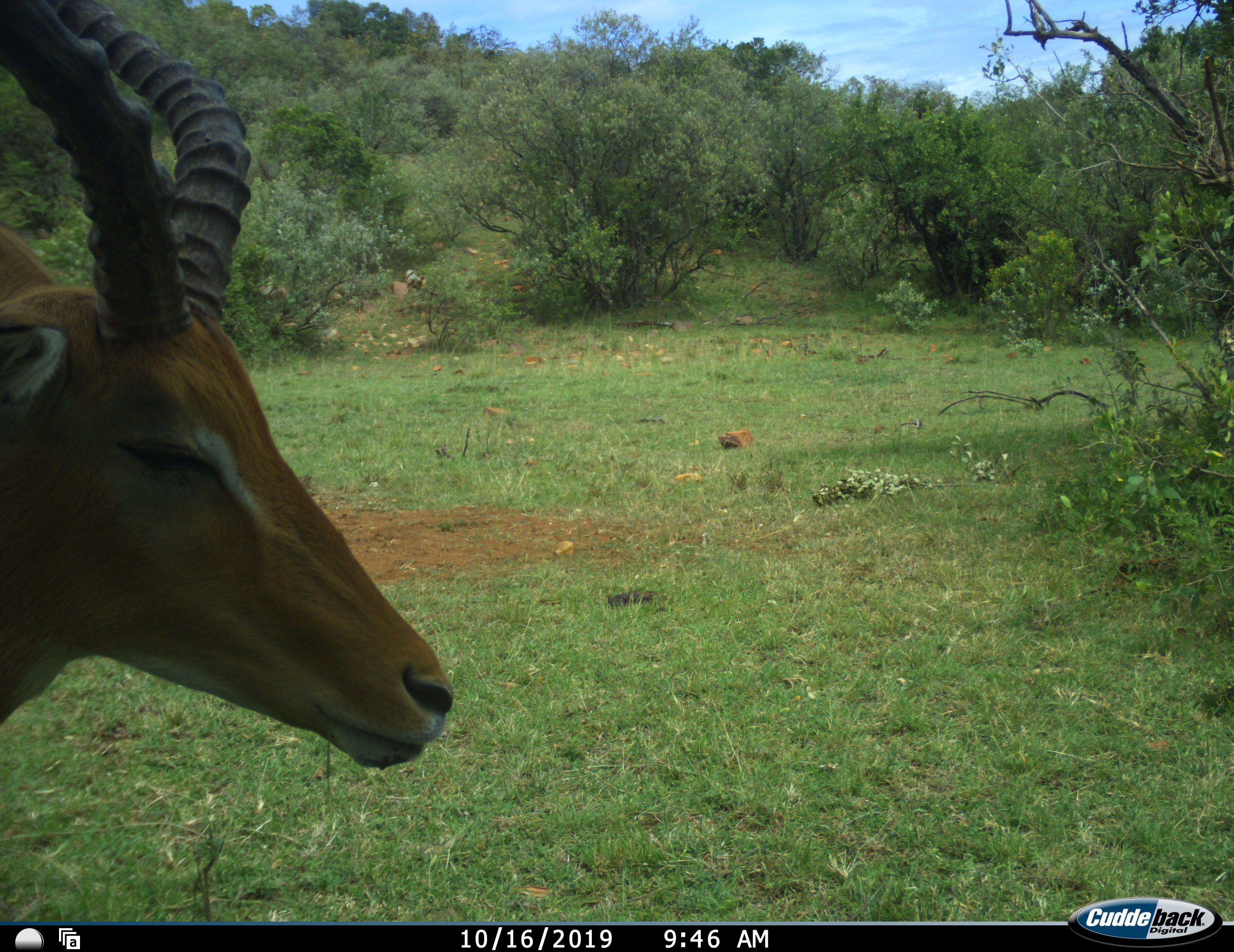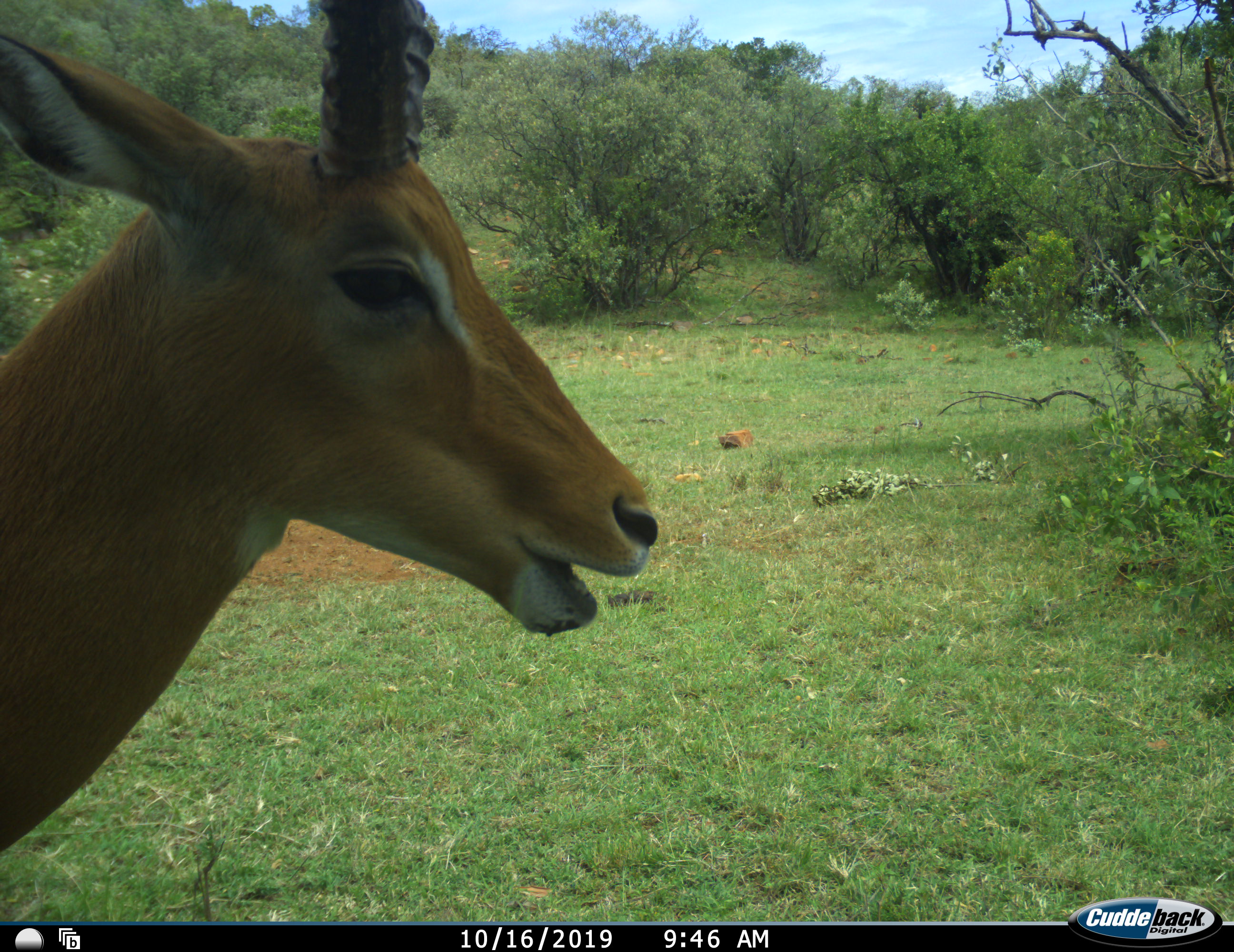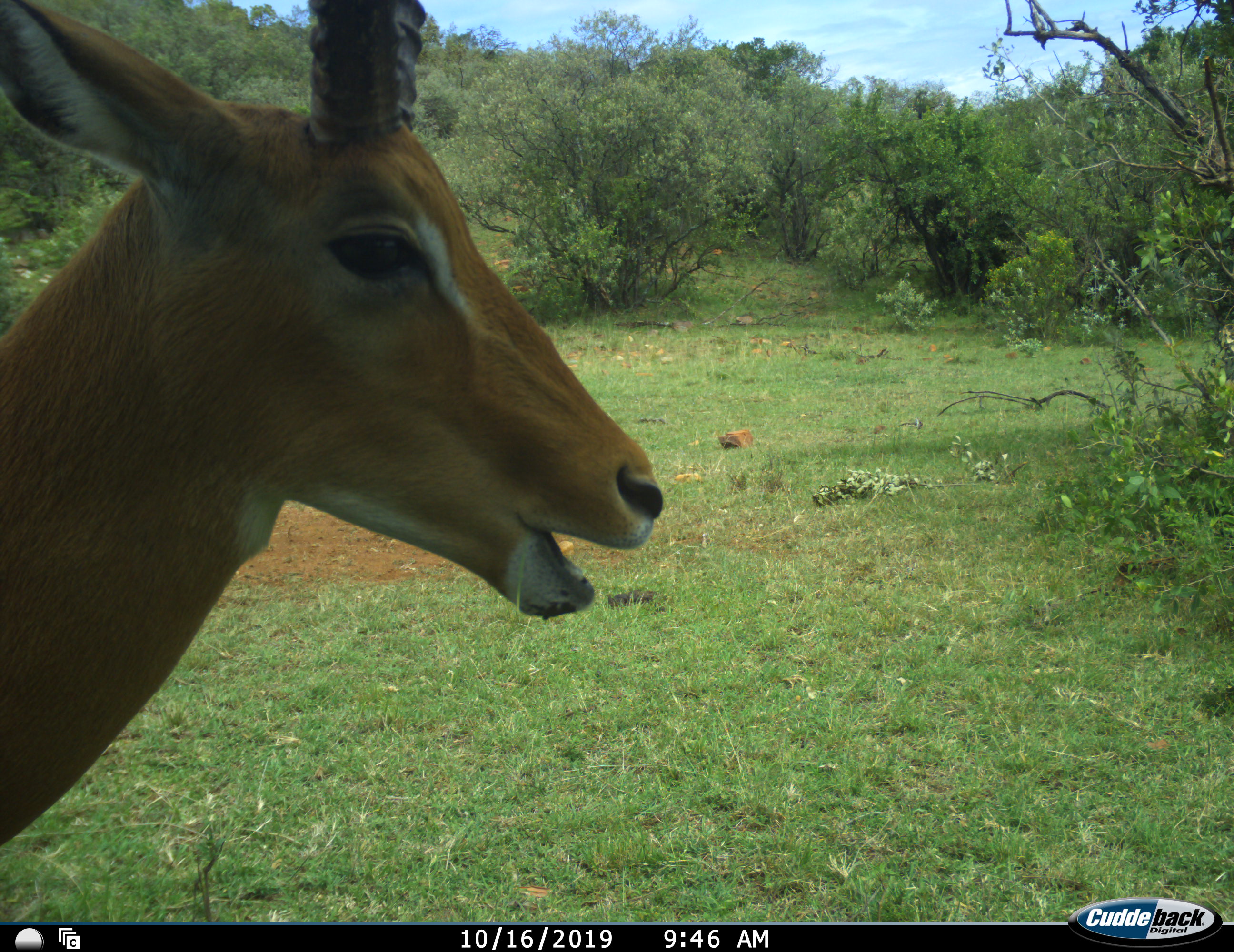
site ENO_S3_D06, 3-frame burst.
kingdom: Animalia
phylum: Chordata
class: Mammalia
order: Artiodactyla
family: Bovidae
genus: Aepyceros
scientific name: Aepyceros melampus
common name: impala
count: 1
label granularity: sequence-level